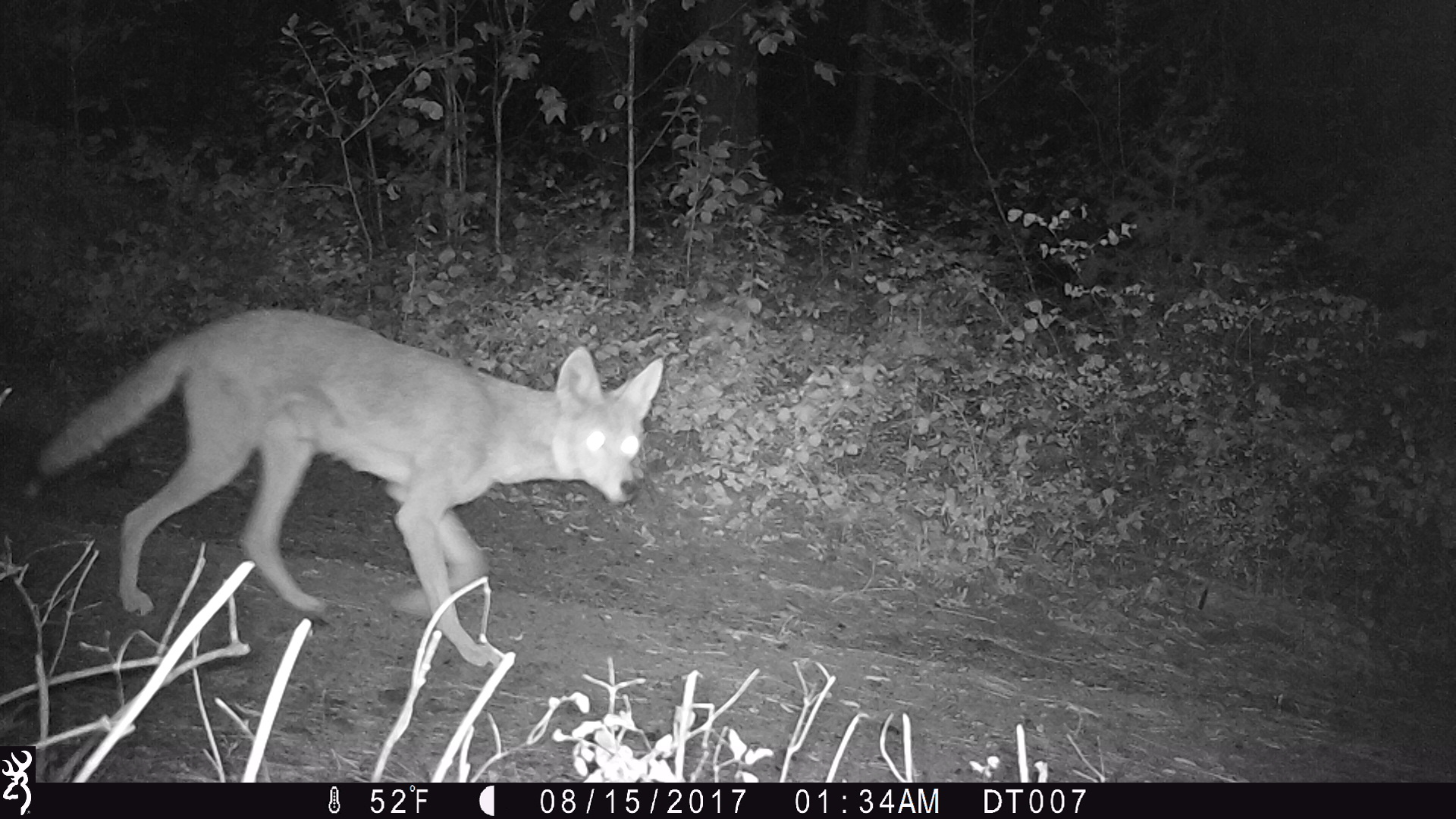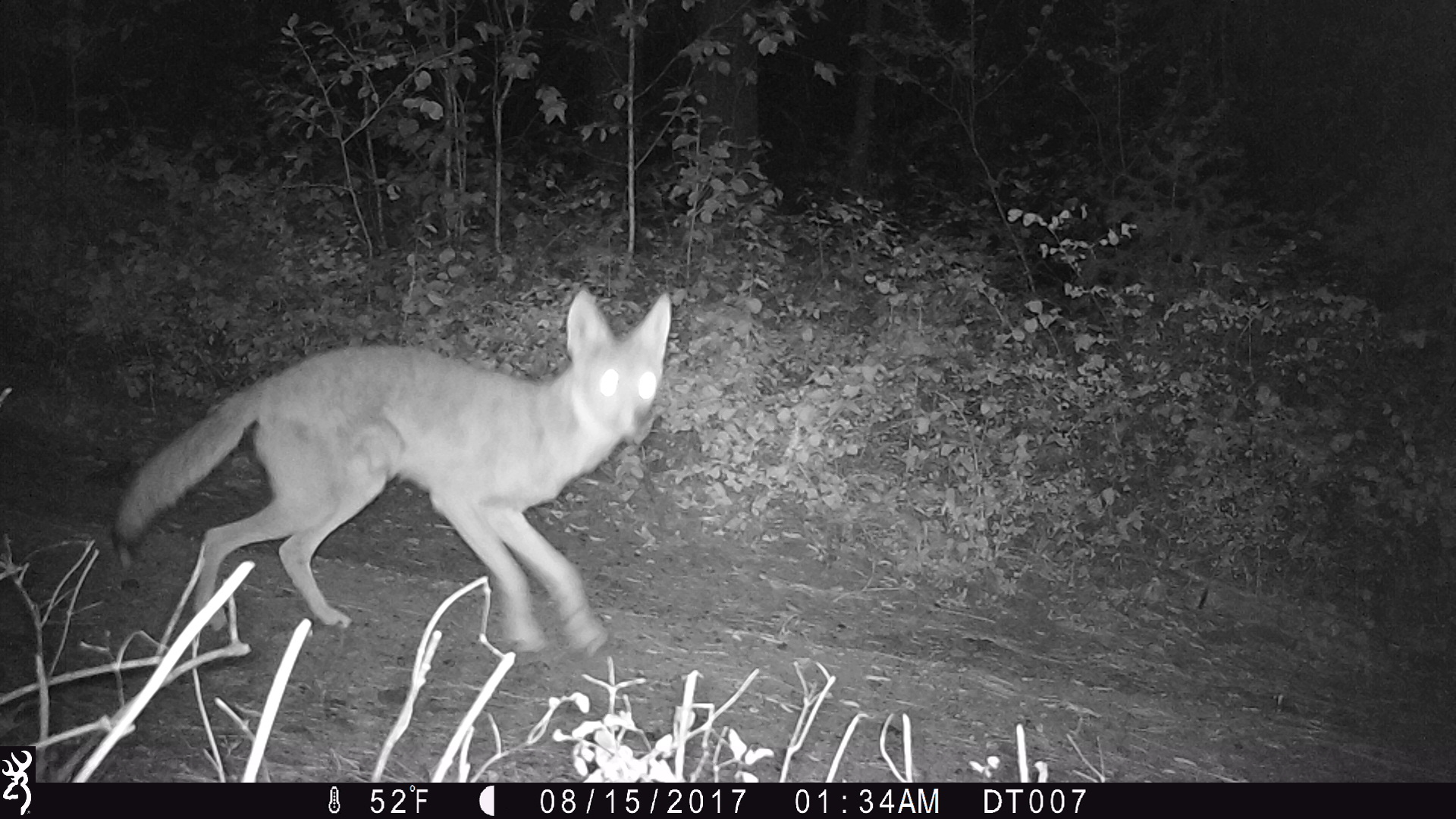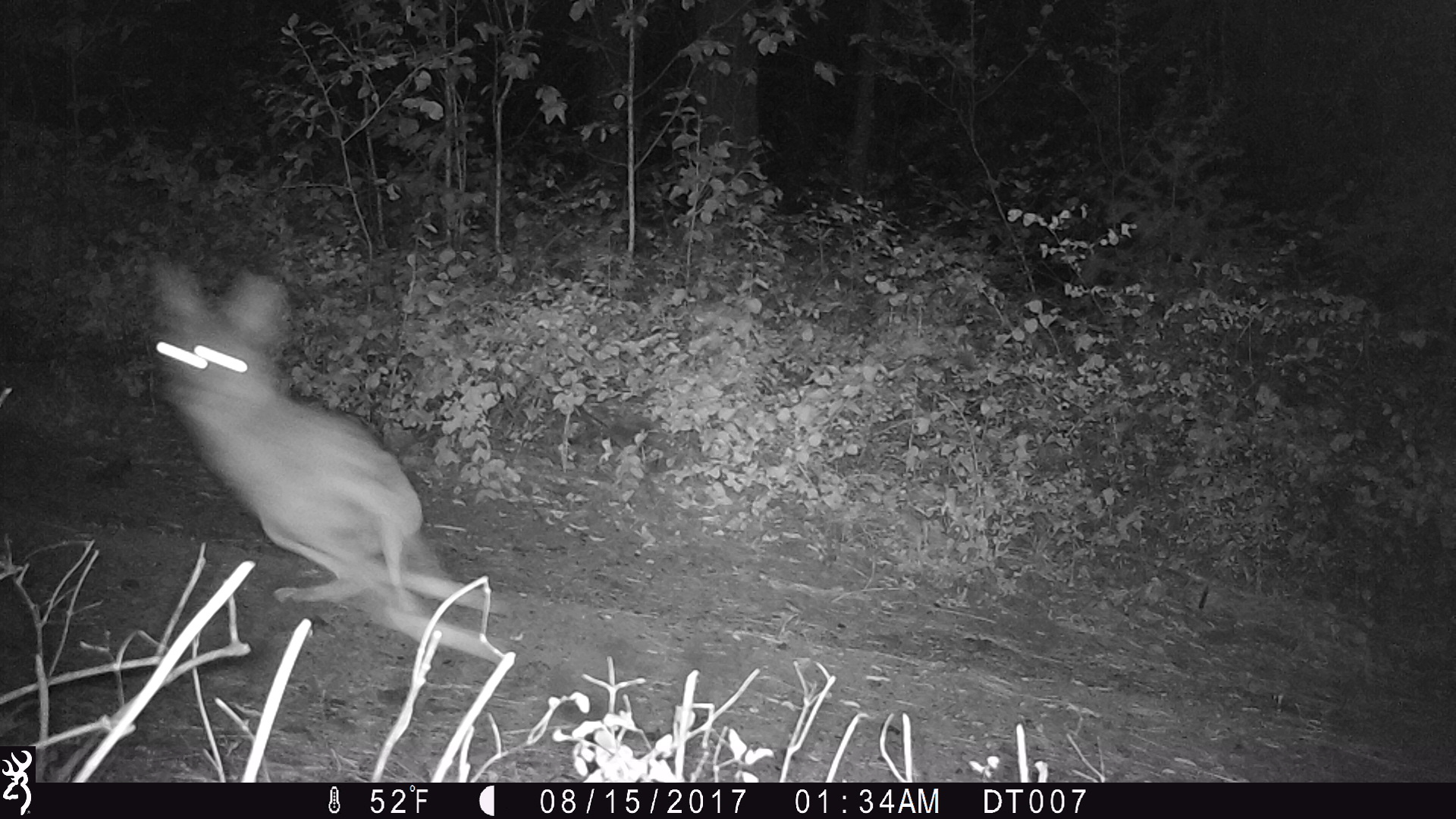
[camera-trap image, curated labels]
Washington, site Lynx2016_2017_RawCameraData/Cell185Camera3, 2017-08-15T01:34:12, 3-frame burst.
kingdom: Animalia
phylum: Chordata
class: Mammalia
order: Carnivora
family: Canidae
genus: Canis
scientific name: Canis latrans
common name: coyote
Canis latrans (coyote). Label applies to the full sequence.